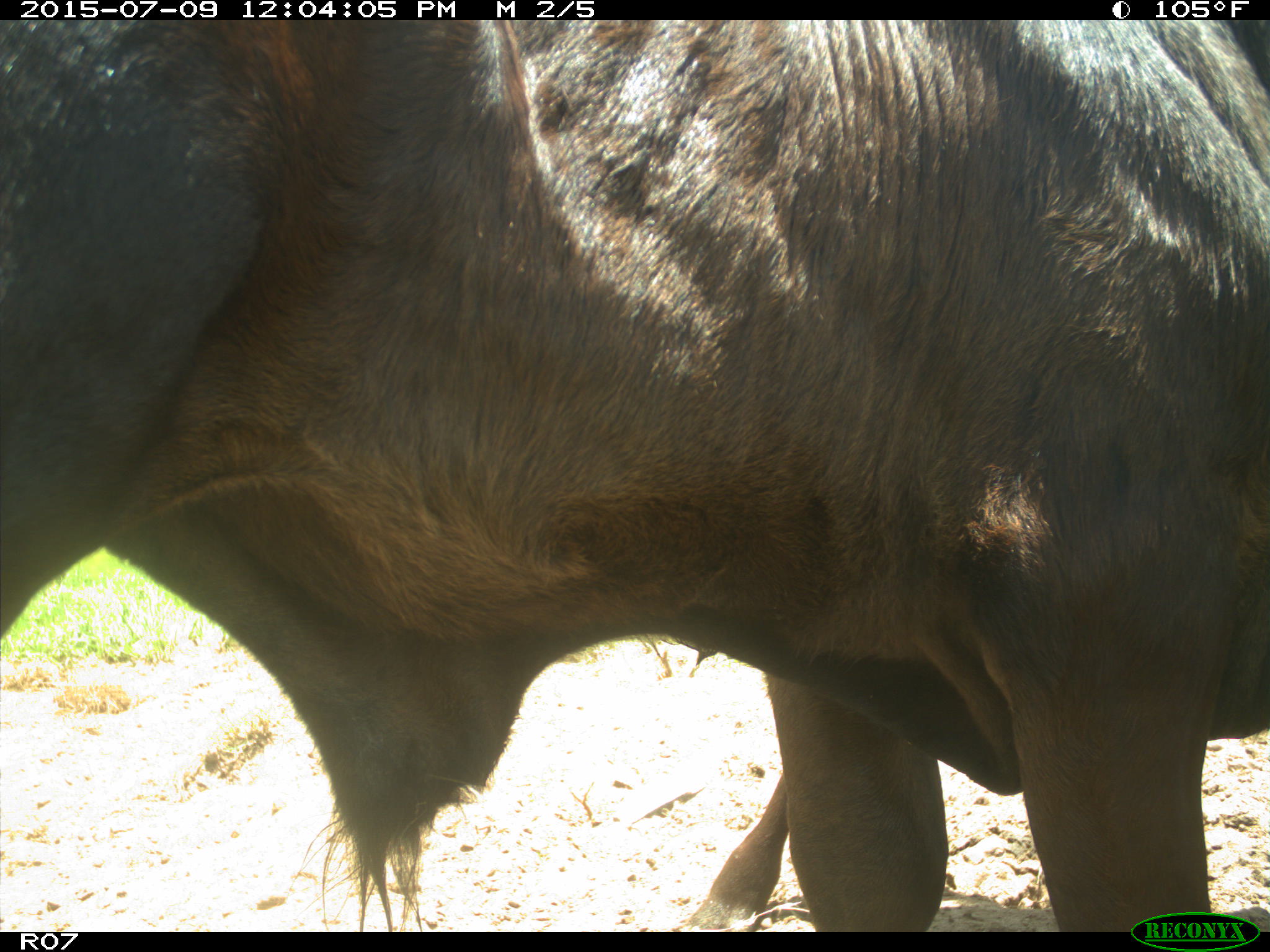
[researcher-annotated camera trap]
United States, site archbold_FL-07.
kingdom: Animalia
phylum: Chordata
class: Mammalia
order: Artiodactyla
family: Bovidae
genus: Bos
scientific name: Bos taurus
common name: domestic cow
Bos taurus (domestic cow).